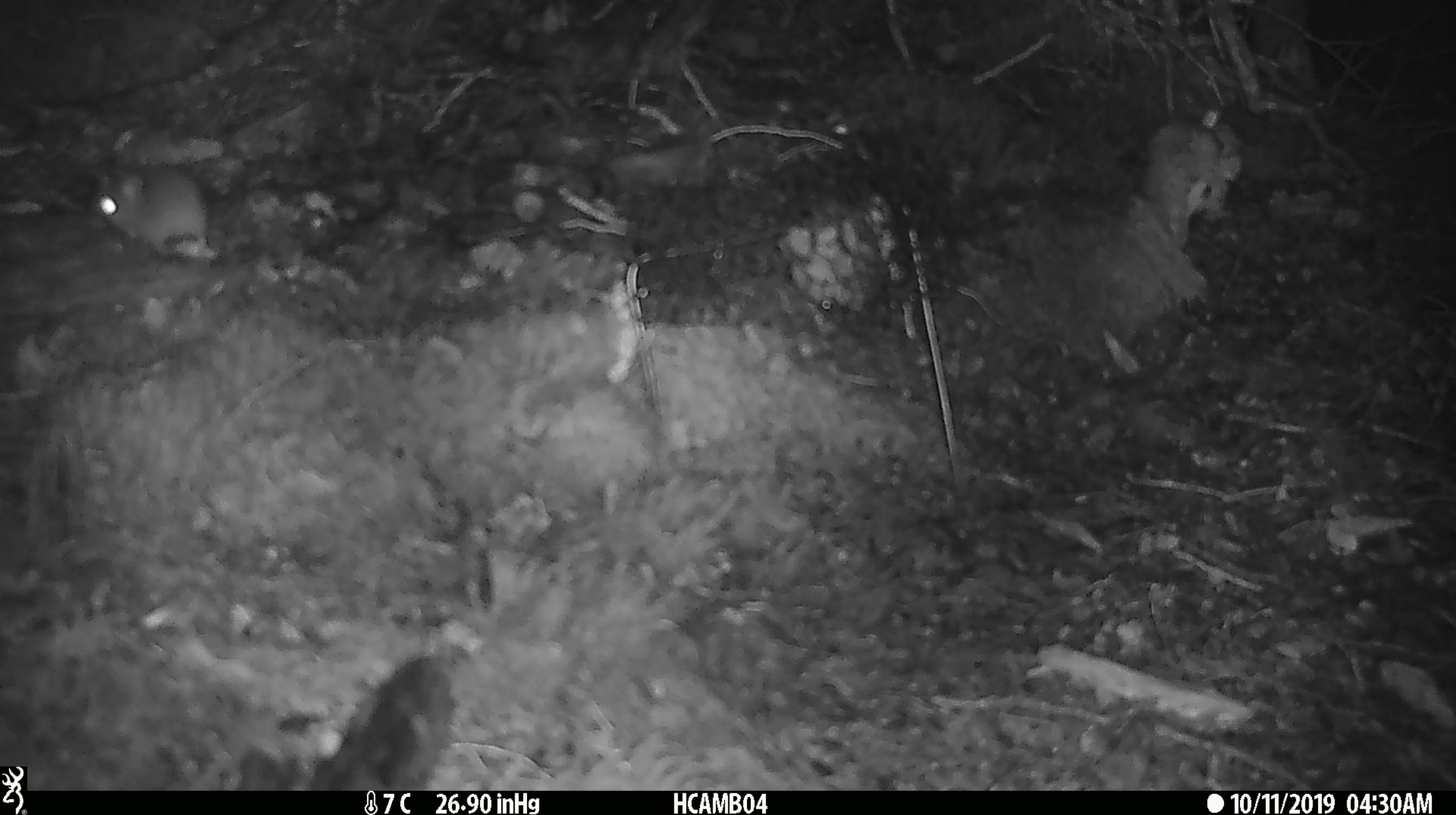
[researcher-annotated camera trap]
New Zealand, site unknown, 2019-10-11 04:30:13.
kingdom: Animalia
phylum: Chordata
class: Mammalia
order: Rodentia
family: Muridae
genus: Mus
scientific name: Mus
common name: mouse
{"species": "mouse (Mus)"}